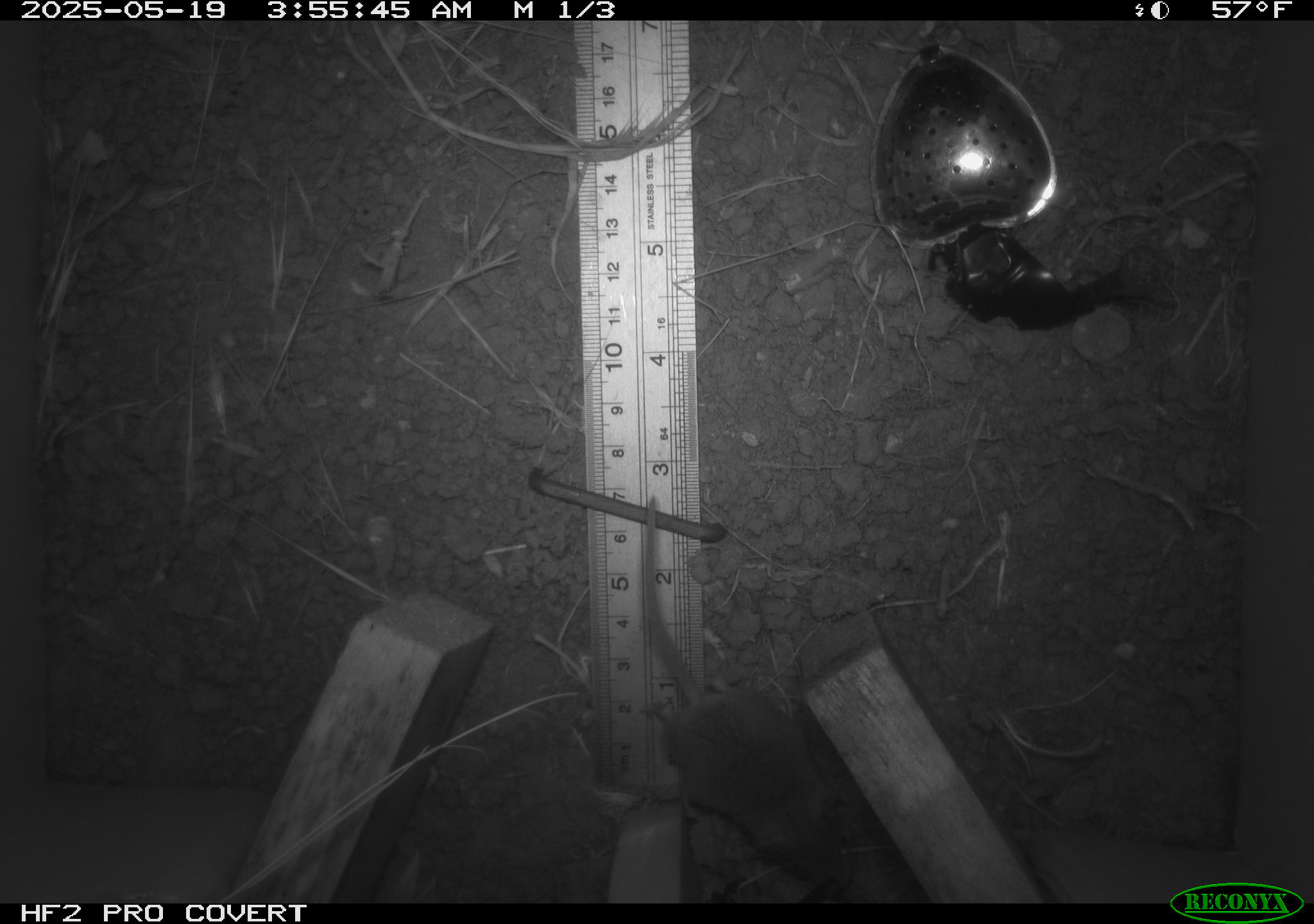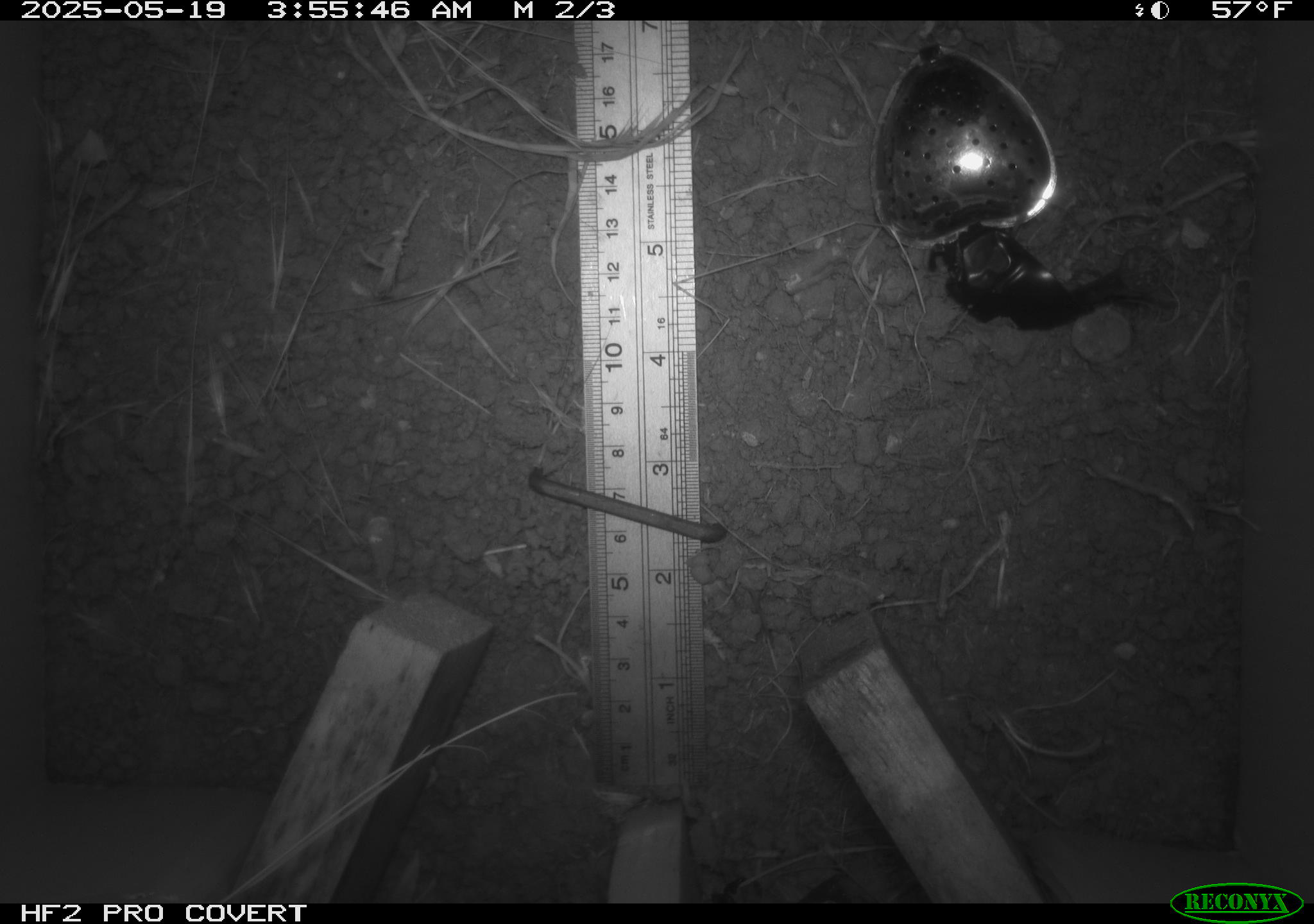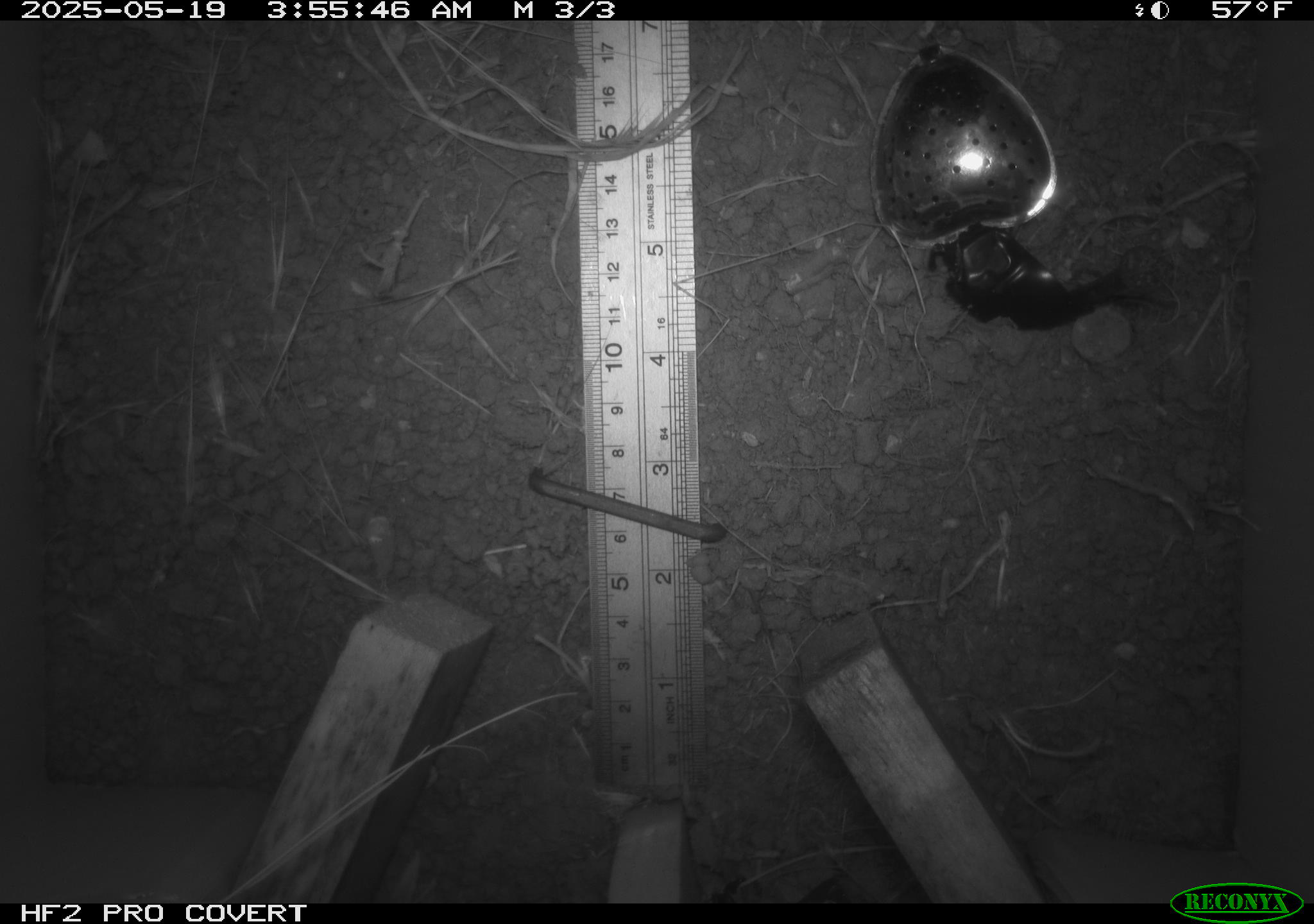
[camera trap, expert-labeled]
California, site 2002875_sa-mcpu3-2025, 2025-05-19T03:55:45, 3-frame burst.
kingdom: Animalia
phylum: Chordata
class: Mammalia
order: Rodentia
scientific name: Rodentia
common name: mouse species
Mouse species (Rodentia).